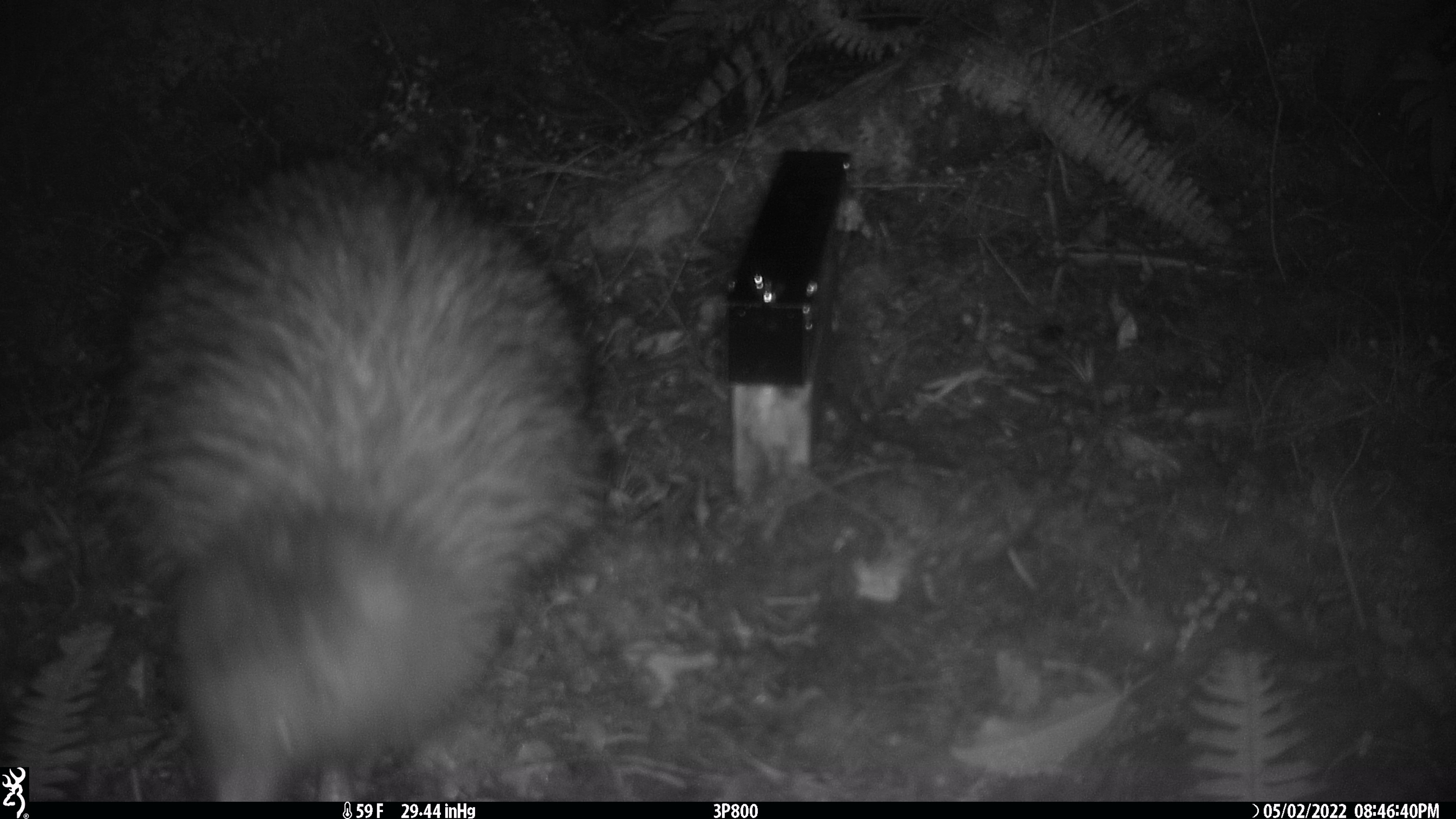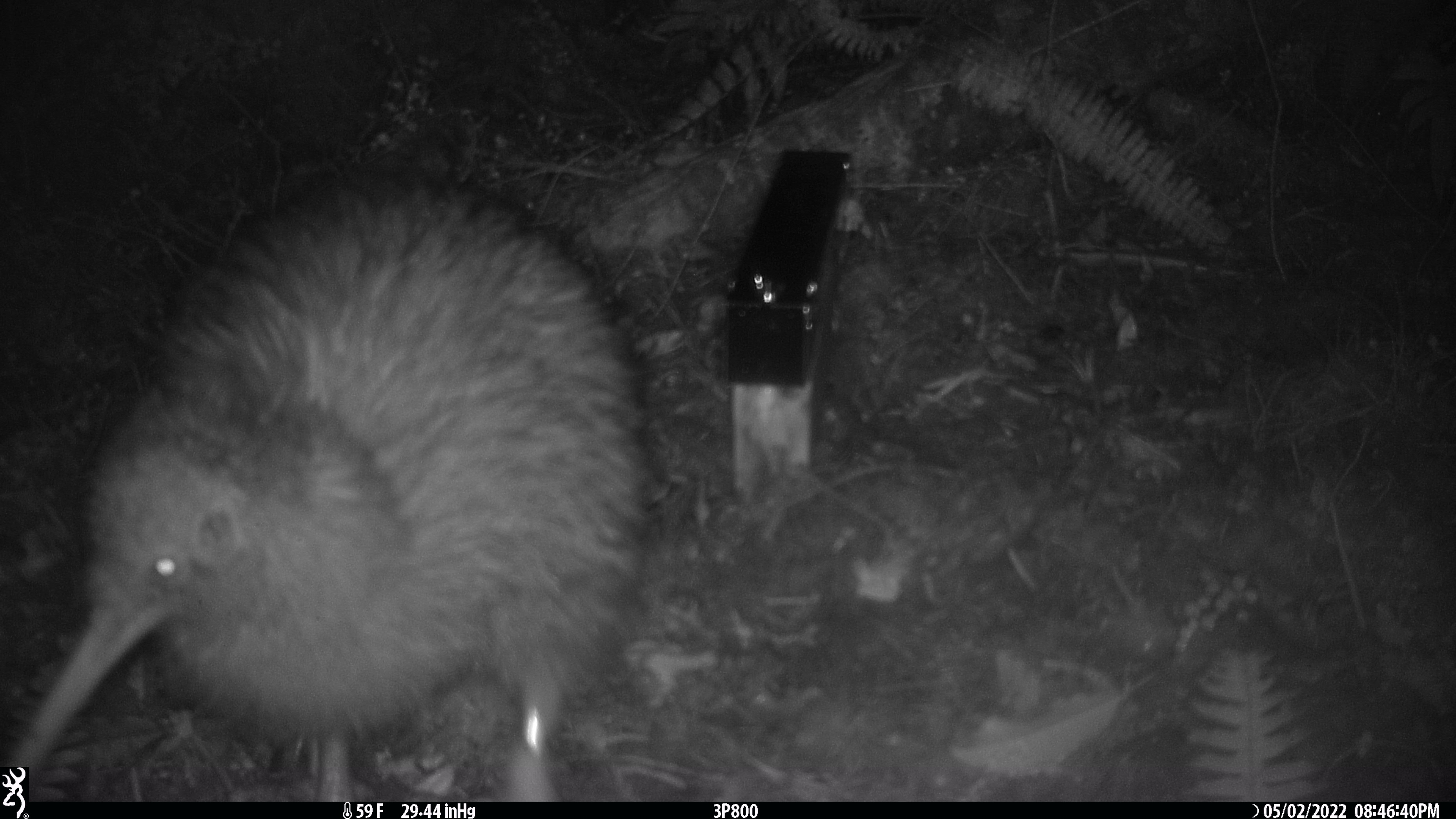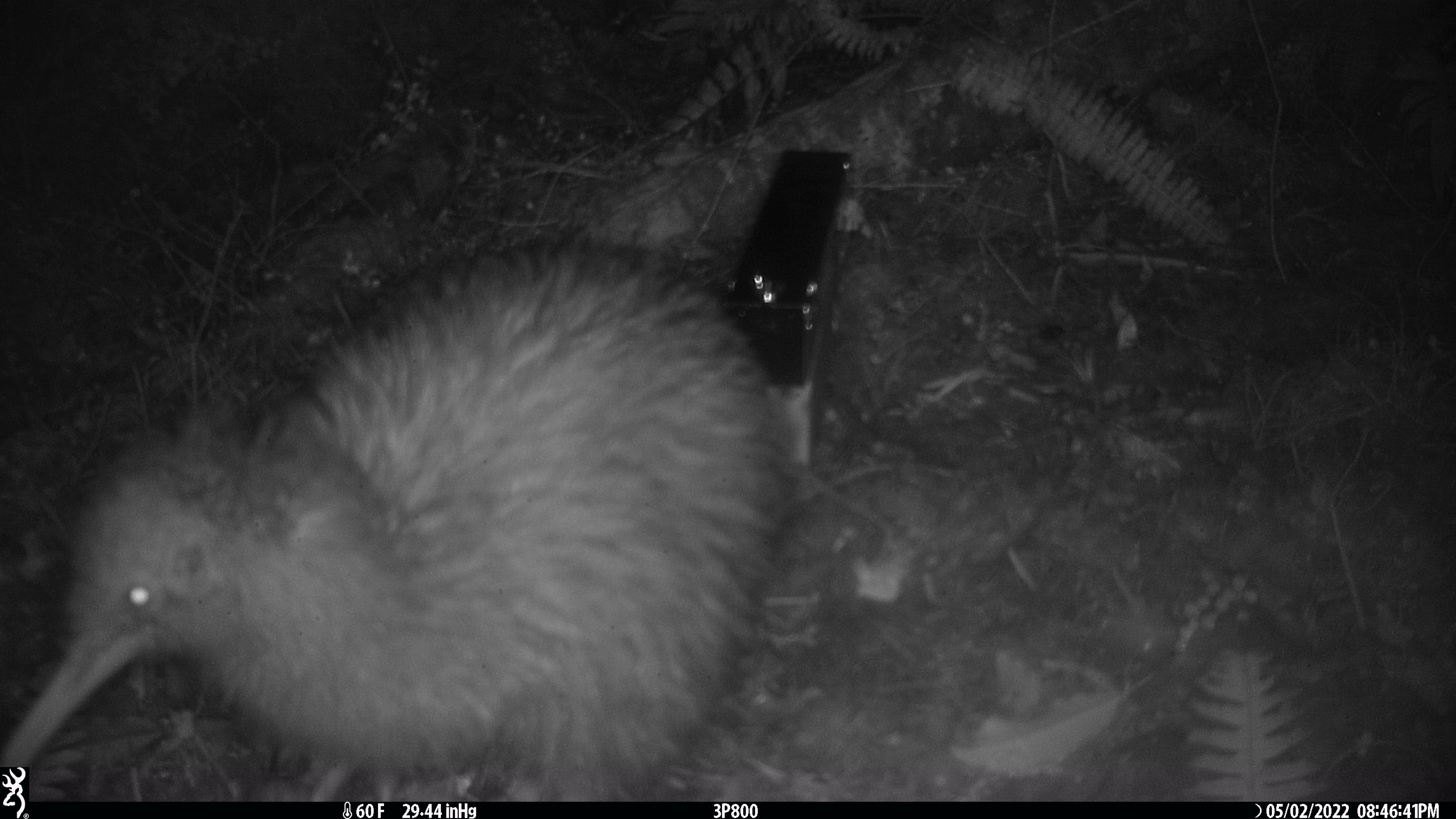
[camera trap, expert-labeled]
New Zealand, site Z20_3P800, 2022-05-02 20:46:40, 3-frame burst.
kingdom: Animalia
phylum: Chordata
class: Aves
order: Apterygiformes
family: Apterygidae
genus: Apteryx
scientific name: Apteryx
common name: kiwi